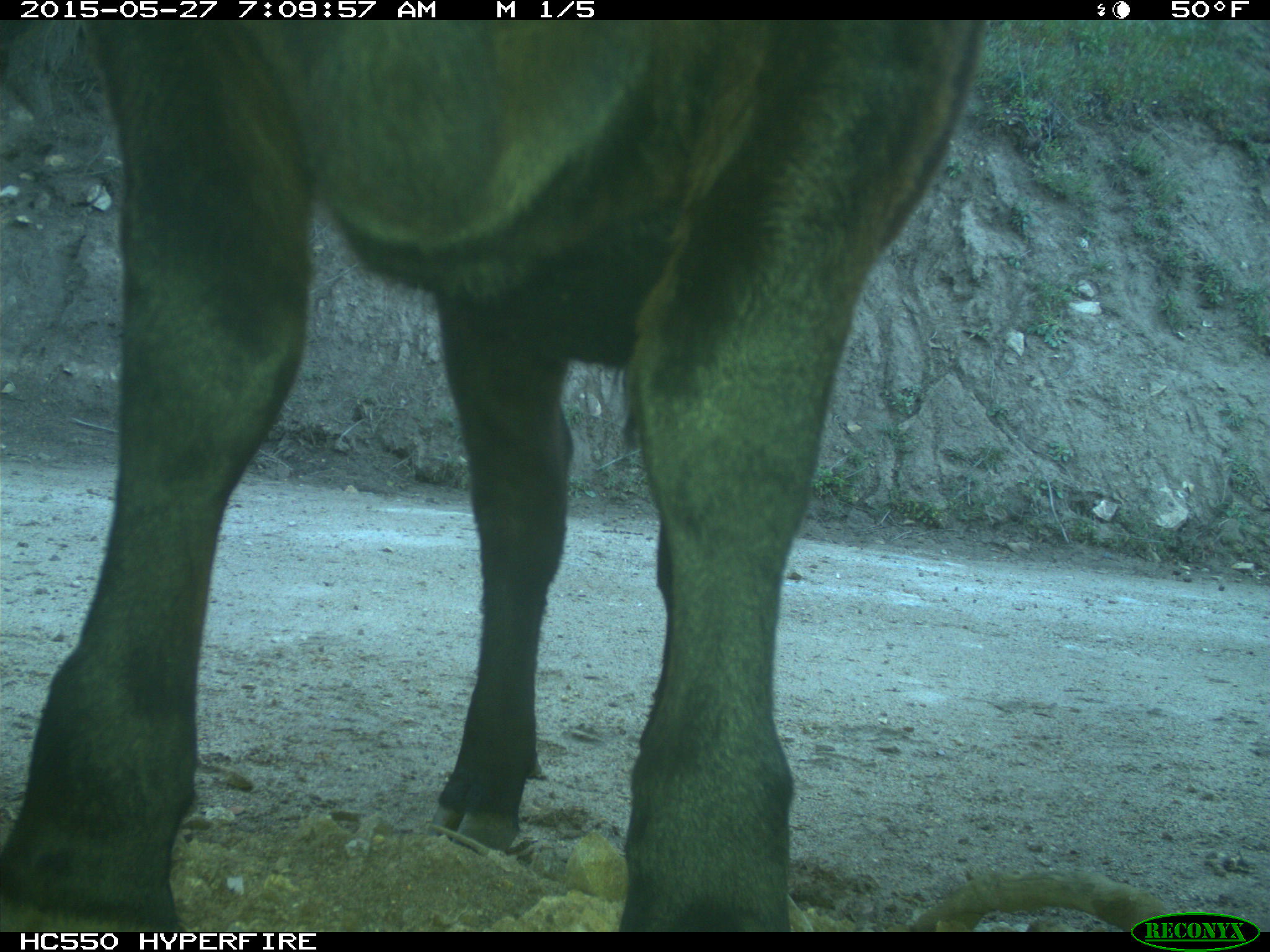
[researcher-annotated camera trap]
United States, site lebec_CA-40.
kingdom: Animalia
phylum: Chordata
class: Mammalia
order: Artiodactyla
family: Bovidae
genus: Bos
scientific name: Bos taurus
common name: domestic cow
Bos taurus (domestic cow).